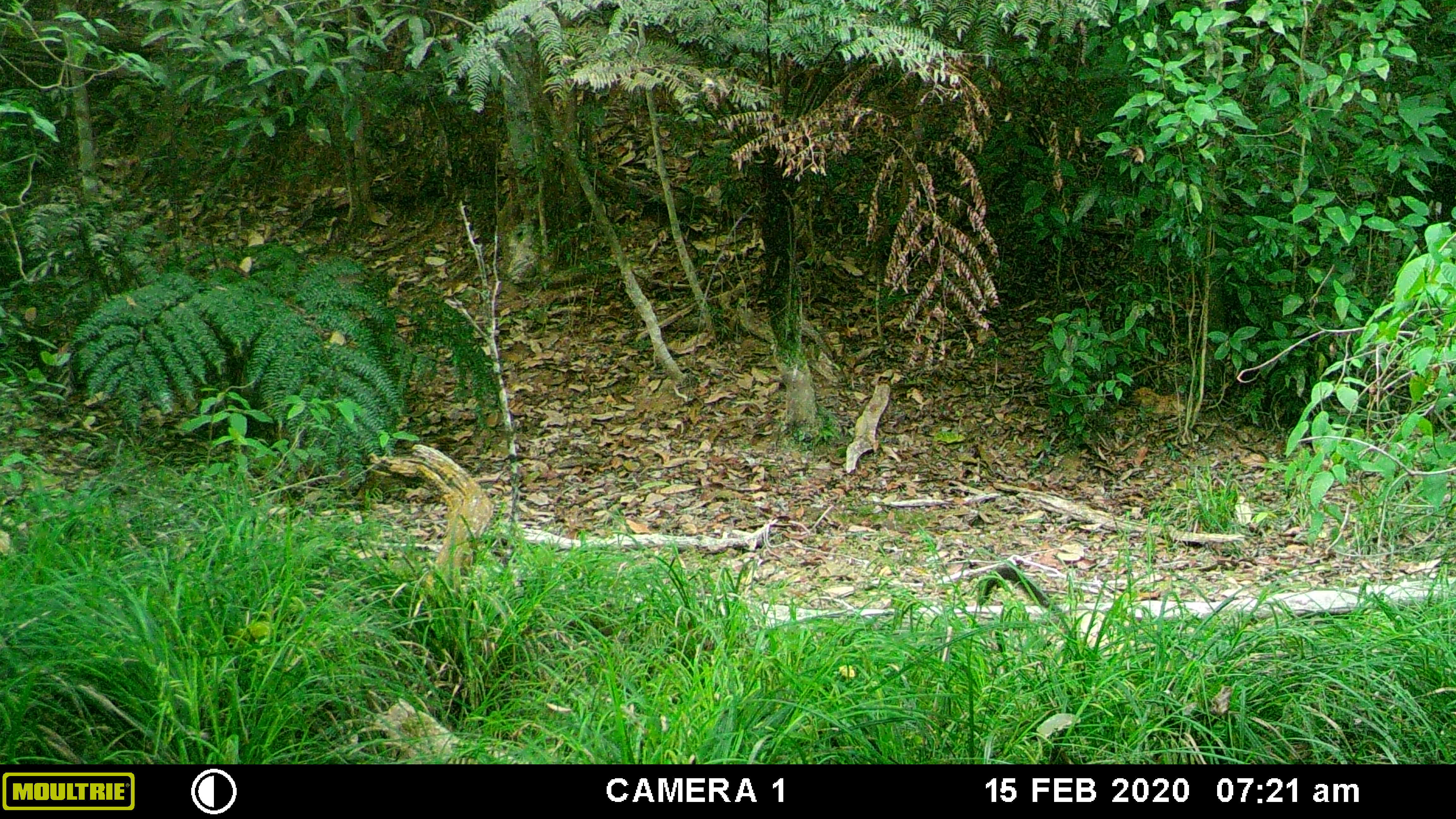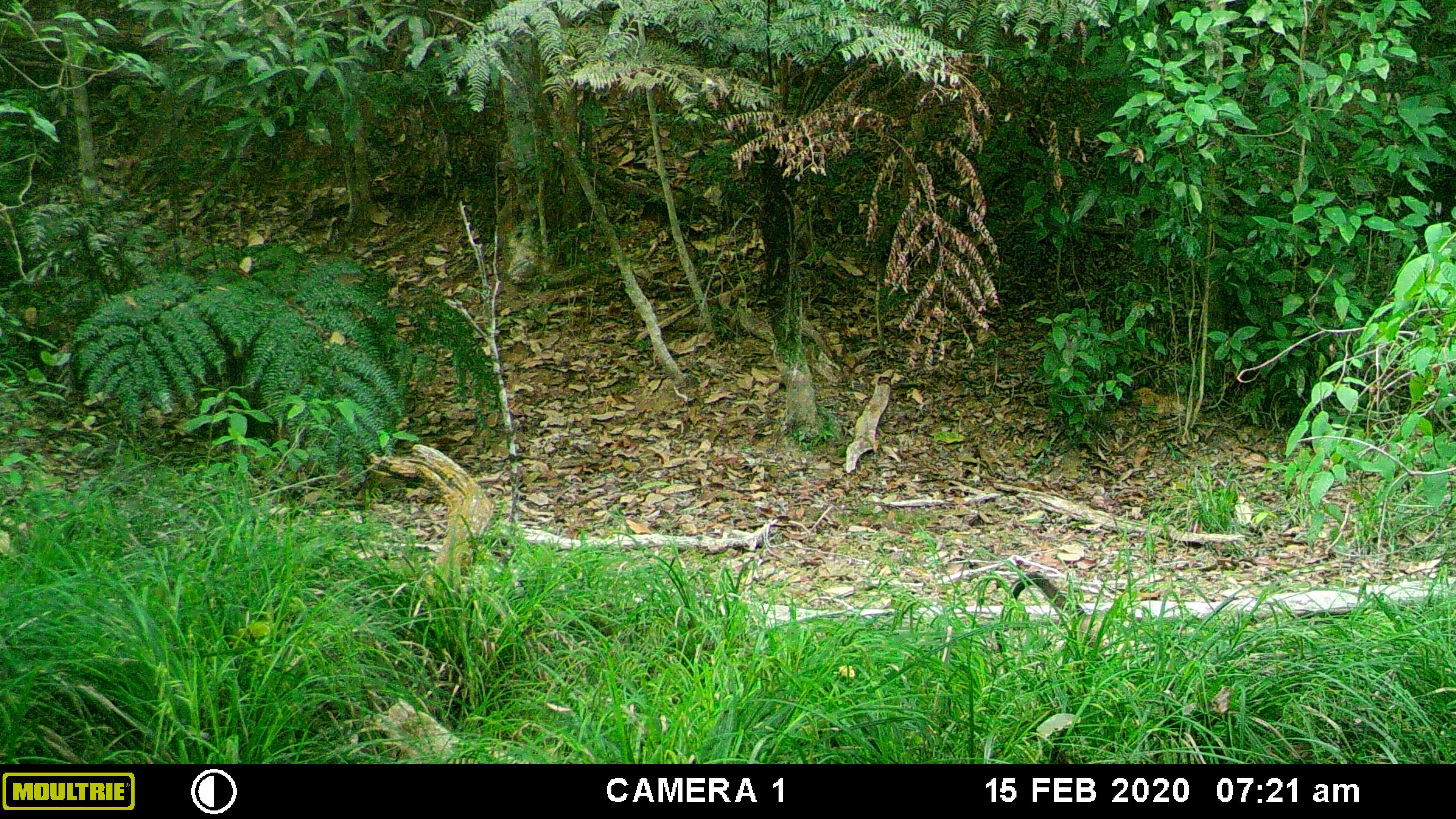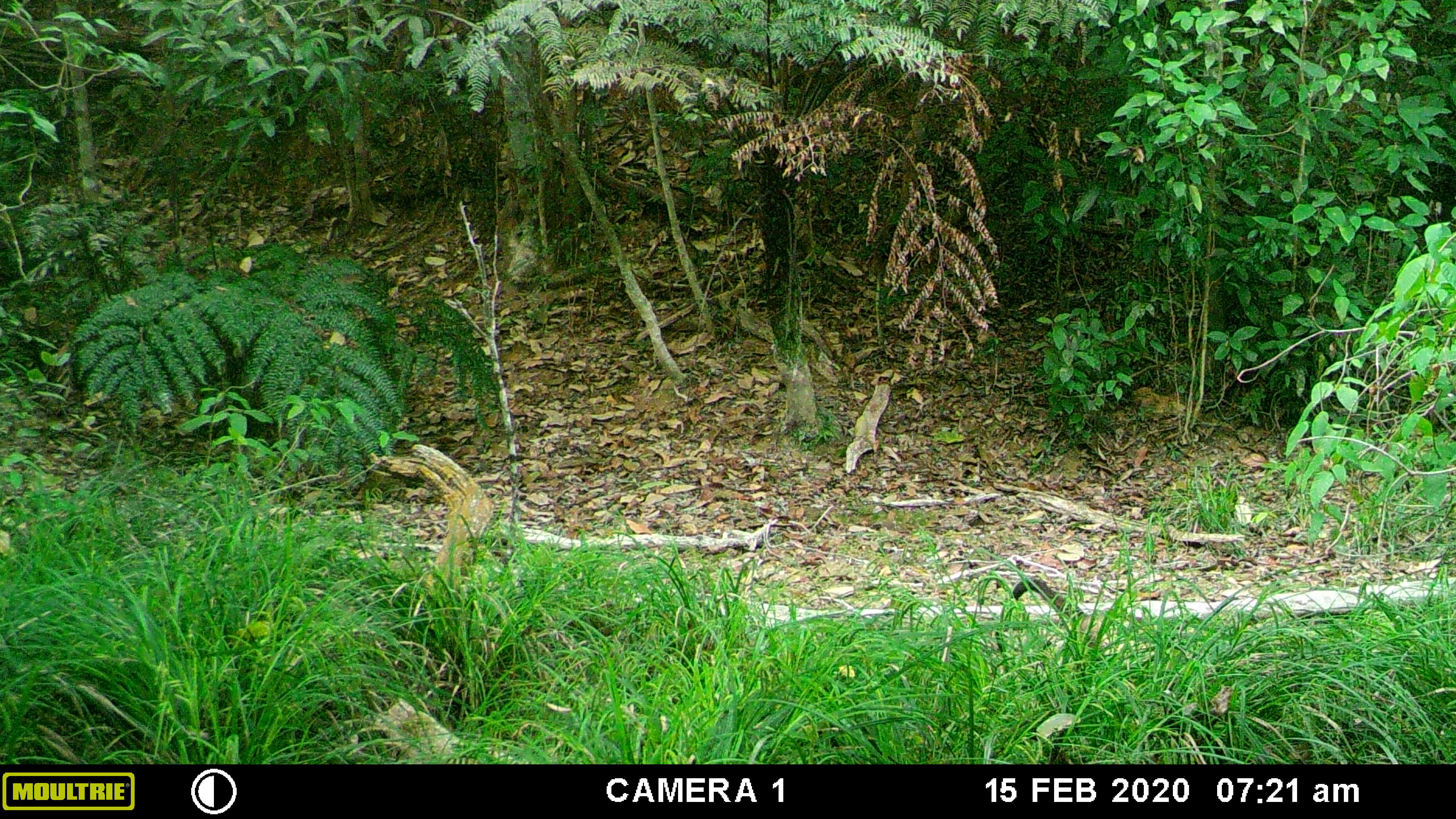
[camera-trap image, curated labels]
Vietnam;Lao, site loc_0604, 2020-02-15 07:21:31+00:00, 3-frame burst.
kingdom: Animalia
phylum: Chordata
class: Mammalia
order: Carnivora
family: Mustelidae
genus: Martes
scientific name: Martes flavigula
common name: yellow-throated marten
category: yellow throated marten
Yellow throated marten (yellow-throated marten) (Martes flavigula). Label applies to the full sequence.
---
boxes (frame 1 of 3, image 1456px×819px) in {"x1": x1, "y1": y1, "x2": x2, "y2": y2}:
yellow throated marten: {"x1": 977, "y1": 566, "x2": 1069, "y2": 635}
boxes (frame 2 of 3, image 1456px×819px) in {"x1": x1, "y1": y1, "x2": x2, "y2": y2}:
yellow throated marten: {"x1": 994, "y1": 572, "x2": 1152, "y2": 675}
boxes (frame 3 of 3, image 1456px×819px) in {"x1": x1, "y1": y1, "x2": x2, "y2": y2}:
yellow throated marten: {"x1": 994, "y1": 578, "x2": 1153, "y2": 676}